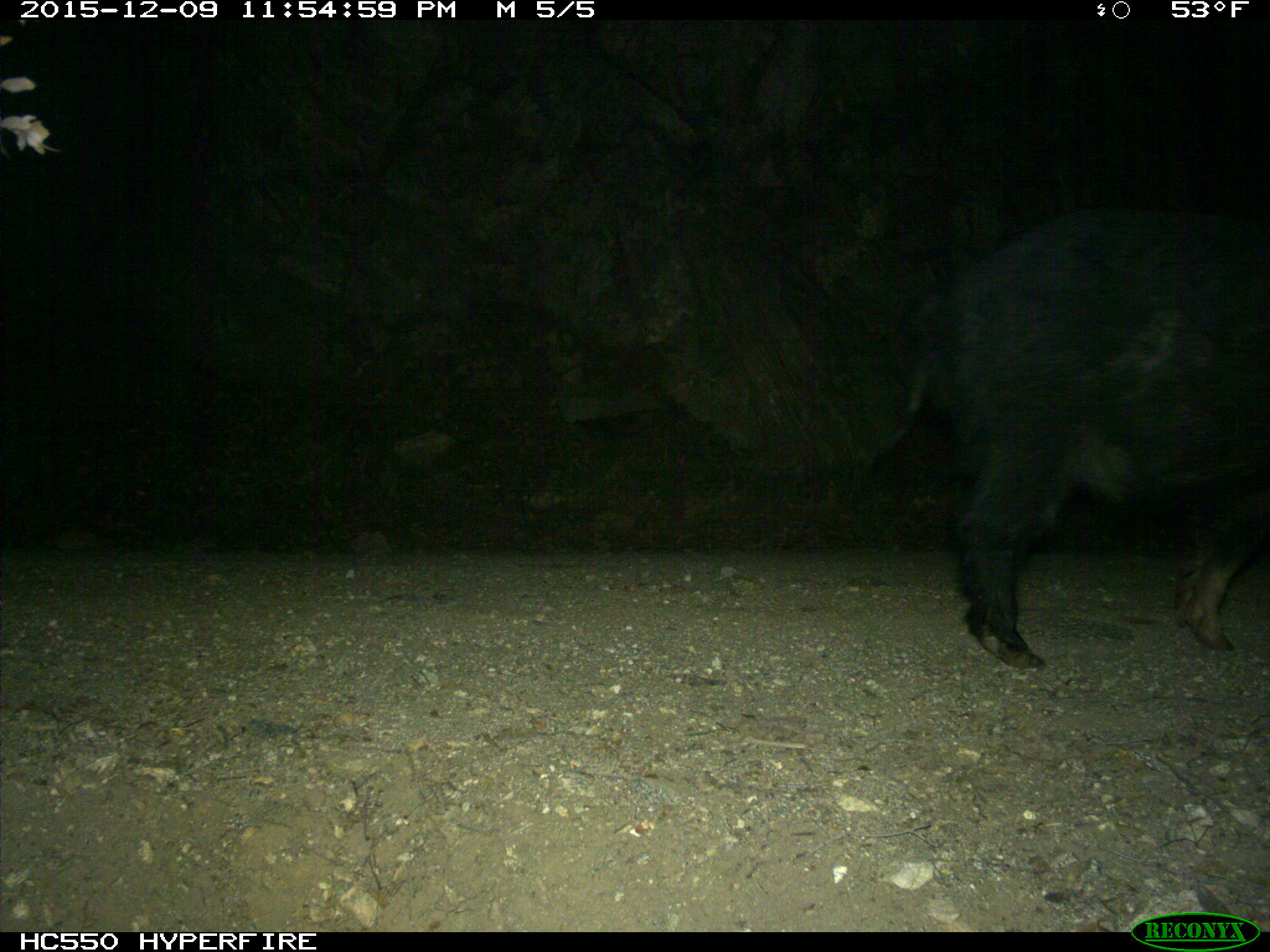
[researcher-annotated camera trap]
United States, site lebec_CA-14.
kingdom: Animalia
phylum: Chordata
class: Mammalia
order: Artiodactyla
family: Suidae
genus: Sus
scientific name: Sus scrofa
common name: wild boar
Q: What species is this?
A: Sus scrofa (wild boar).